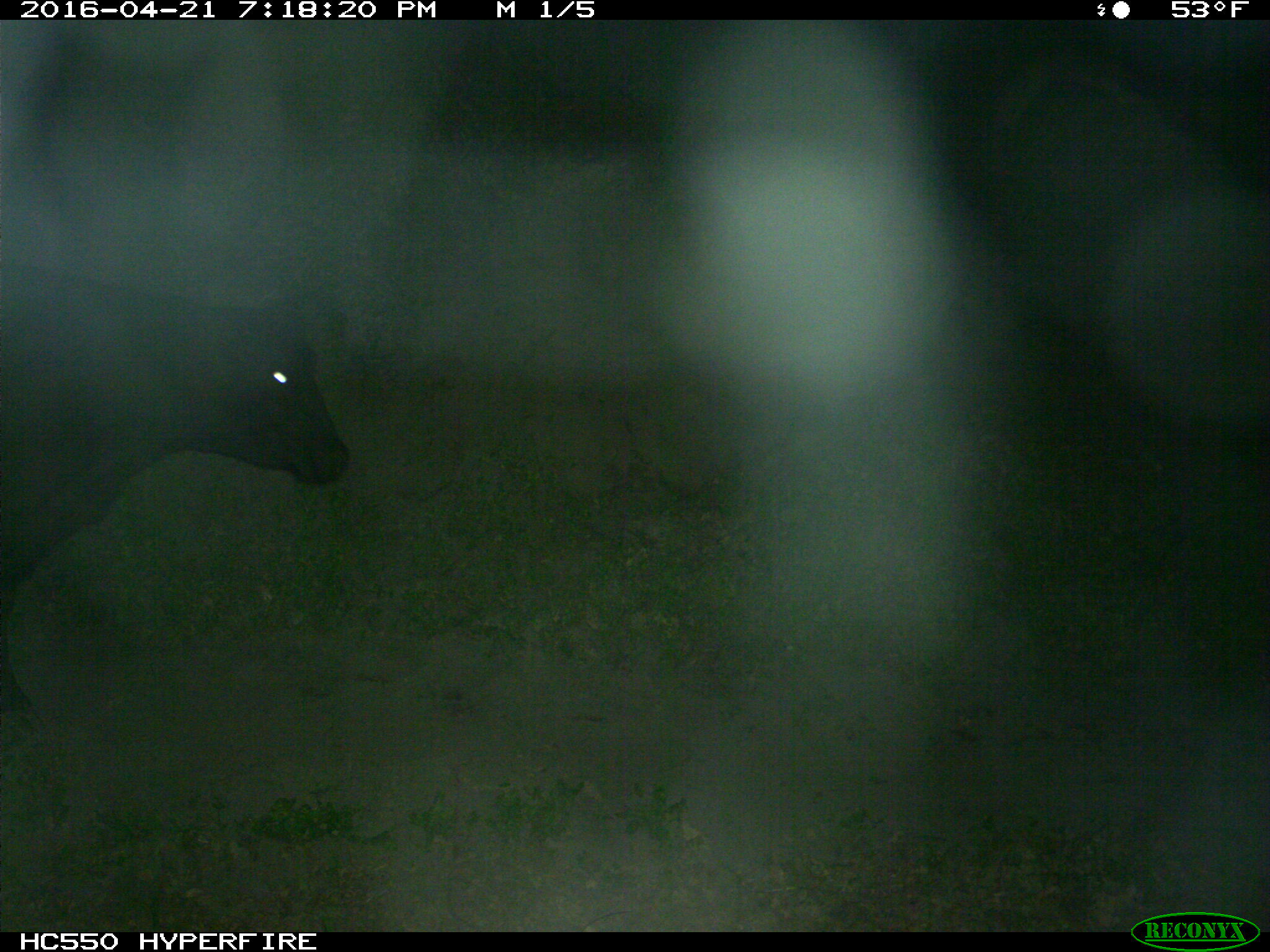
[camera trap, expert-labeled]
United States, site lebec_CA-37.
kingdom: Animalia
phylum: Chordata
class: Mammalia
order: Artiodactyla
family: Bovidae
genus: Bos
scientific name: Bos taurus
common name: domestic cow